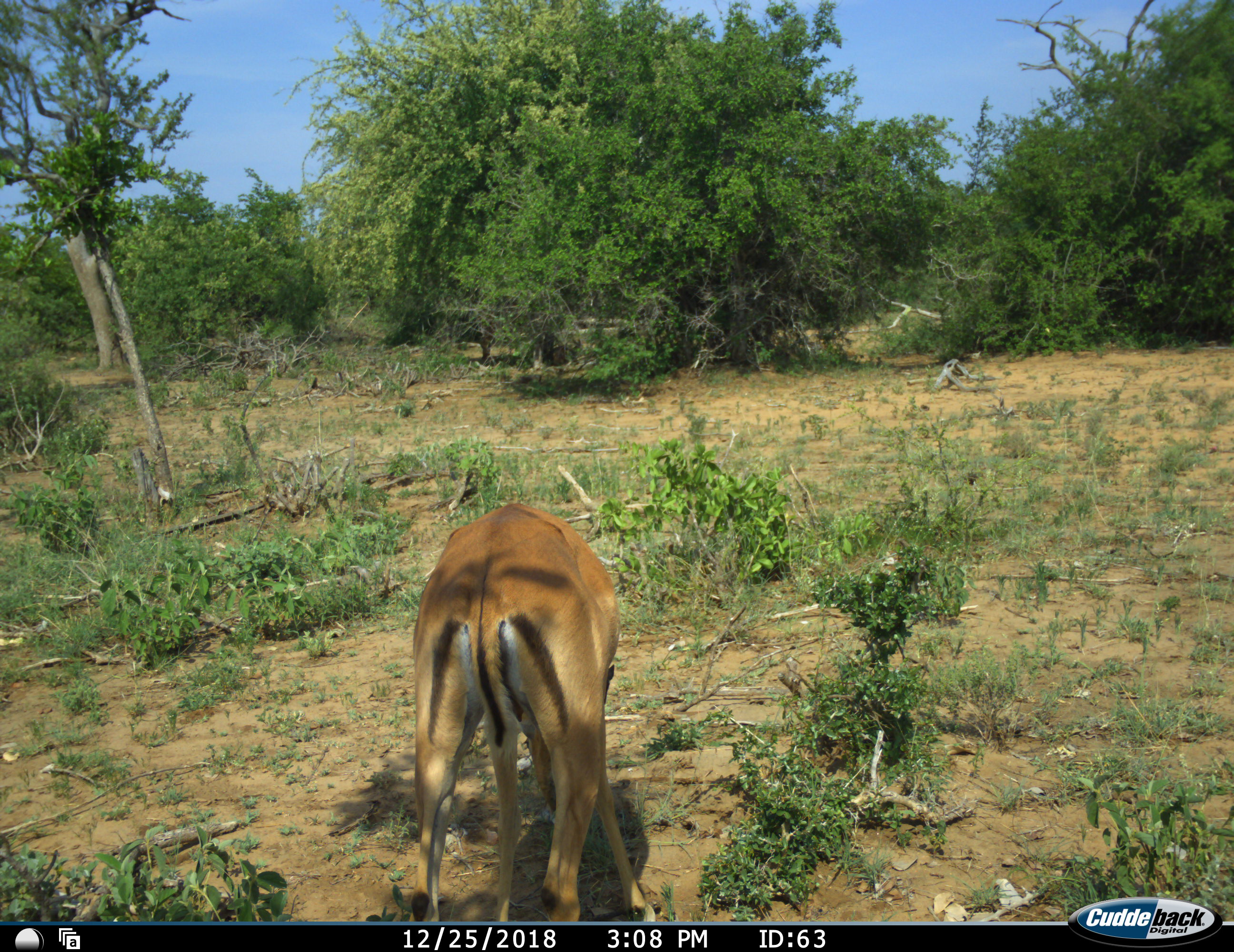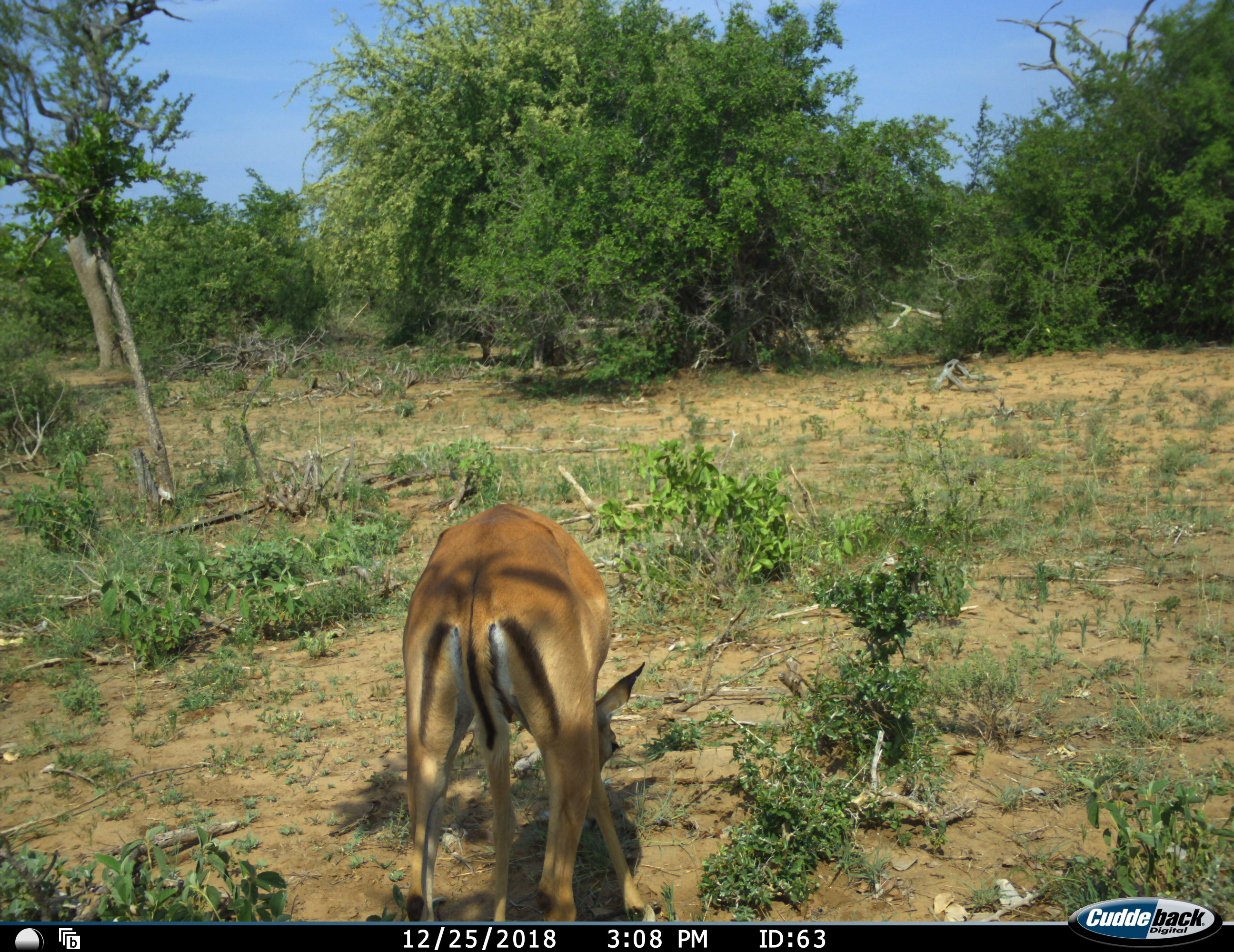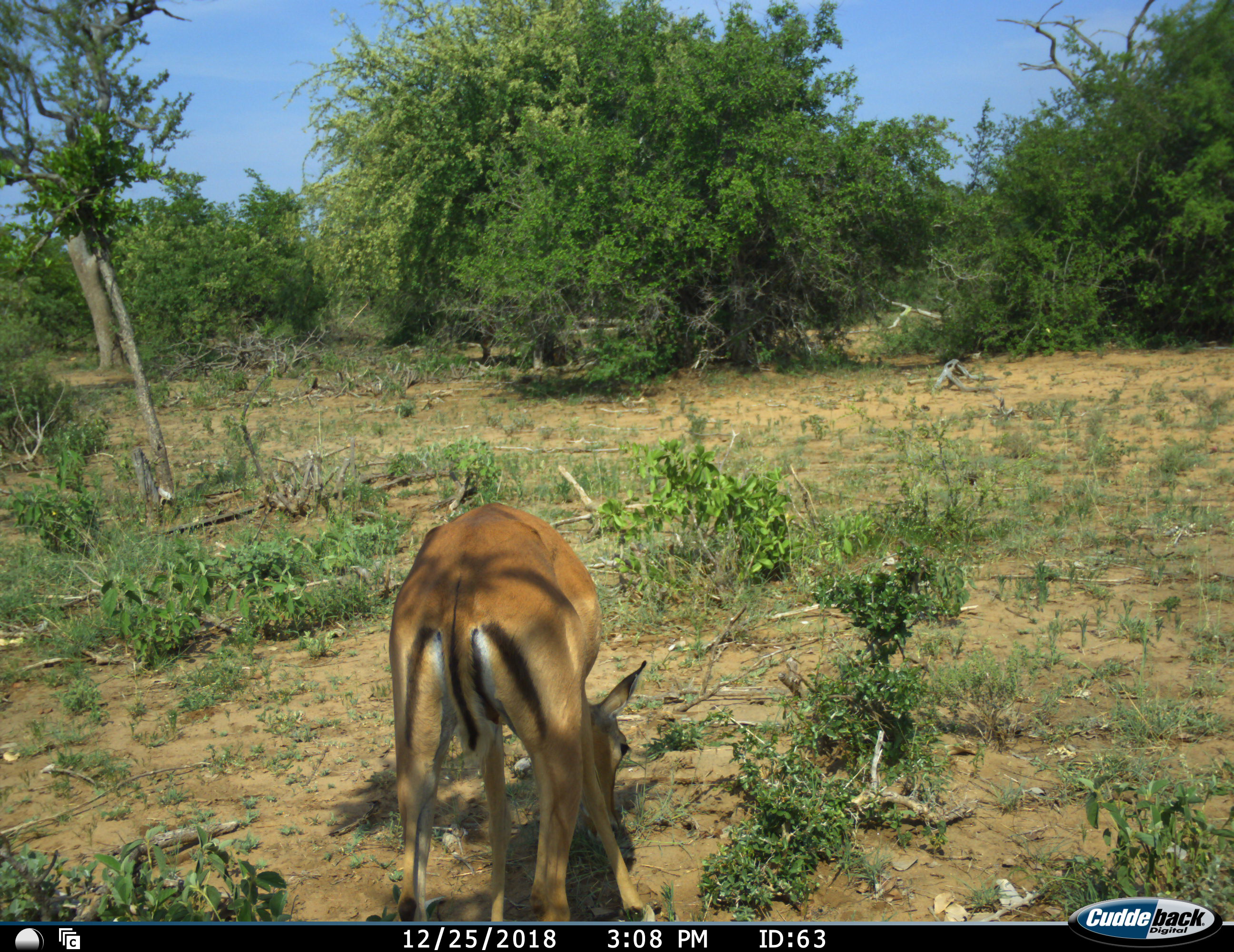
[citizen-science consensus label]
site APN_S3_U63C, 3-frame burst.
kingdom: Animalia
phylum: Chordata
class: Mammalia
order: Artiodactyla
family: Bovidae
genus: Aepyceros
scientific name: Aepyceros melampus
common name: impala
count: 1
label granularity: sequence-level